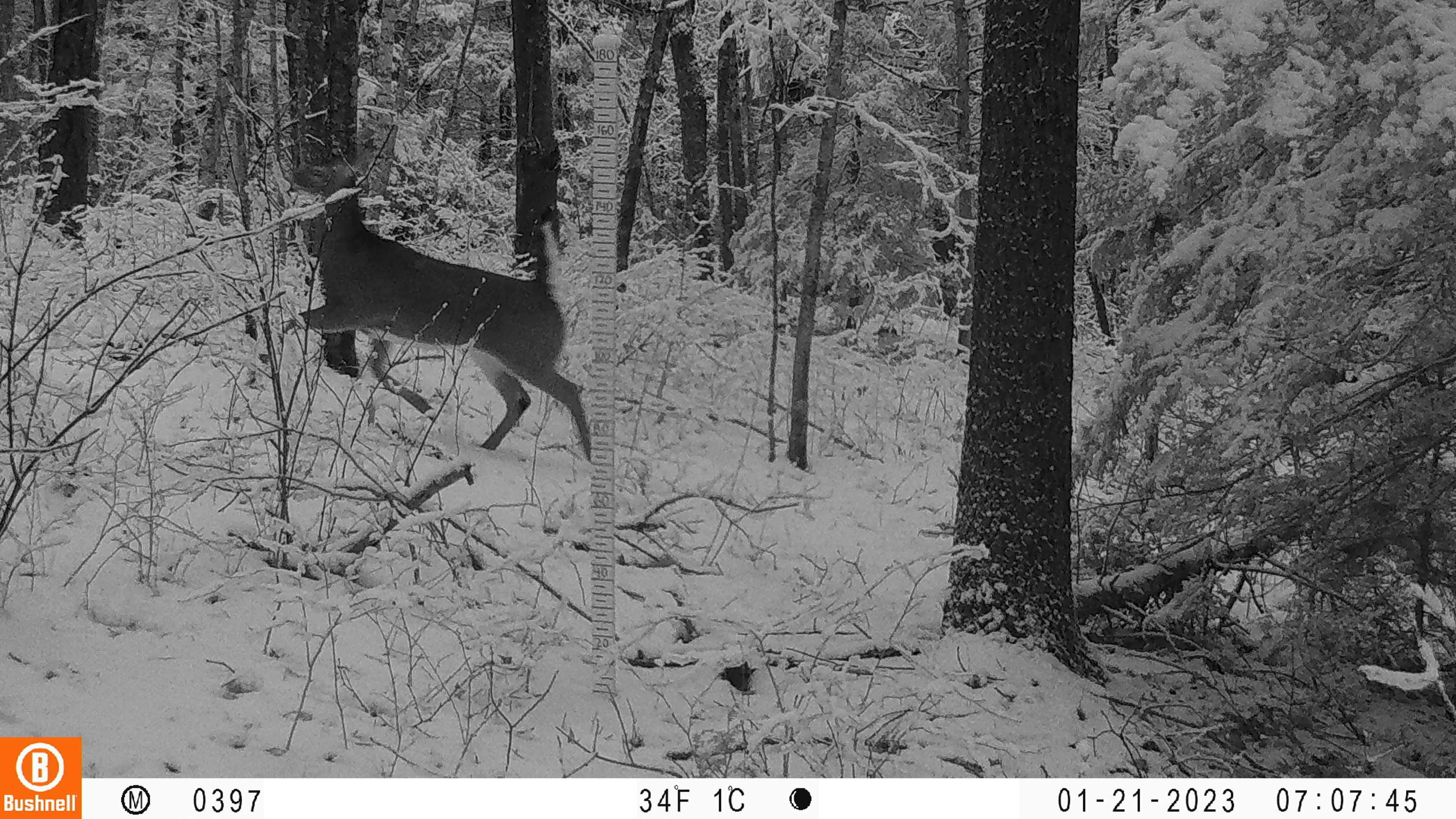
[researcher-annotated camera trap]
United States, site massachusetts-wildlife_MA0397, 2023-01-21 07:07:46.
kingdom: Animalia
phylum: Chordata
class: Mammalia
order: Artiodactyla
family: Cervidae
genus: Odocoileus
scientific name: Odocoileus virginianus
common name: white-tailed deer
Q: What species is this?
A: White-tailed deer (Odocoileus virginianus).